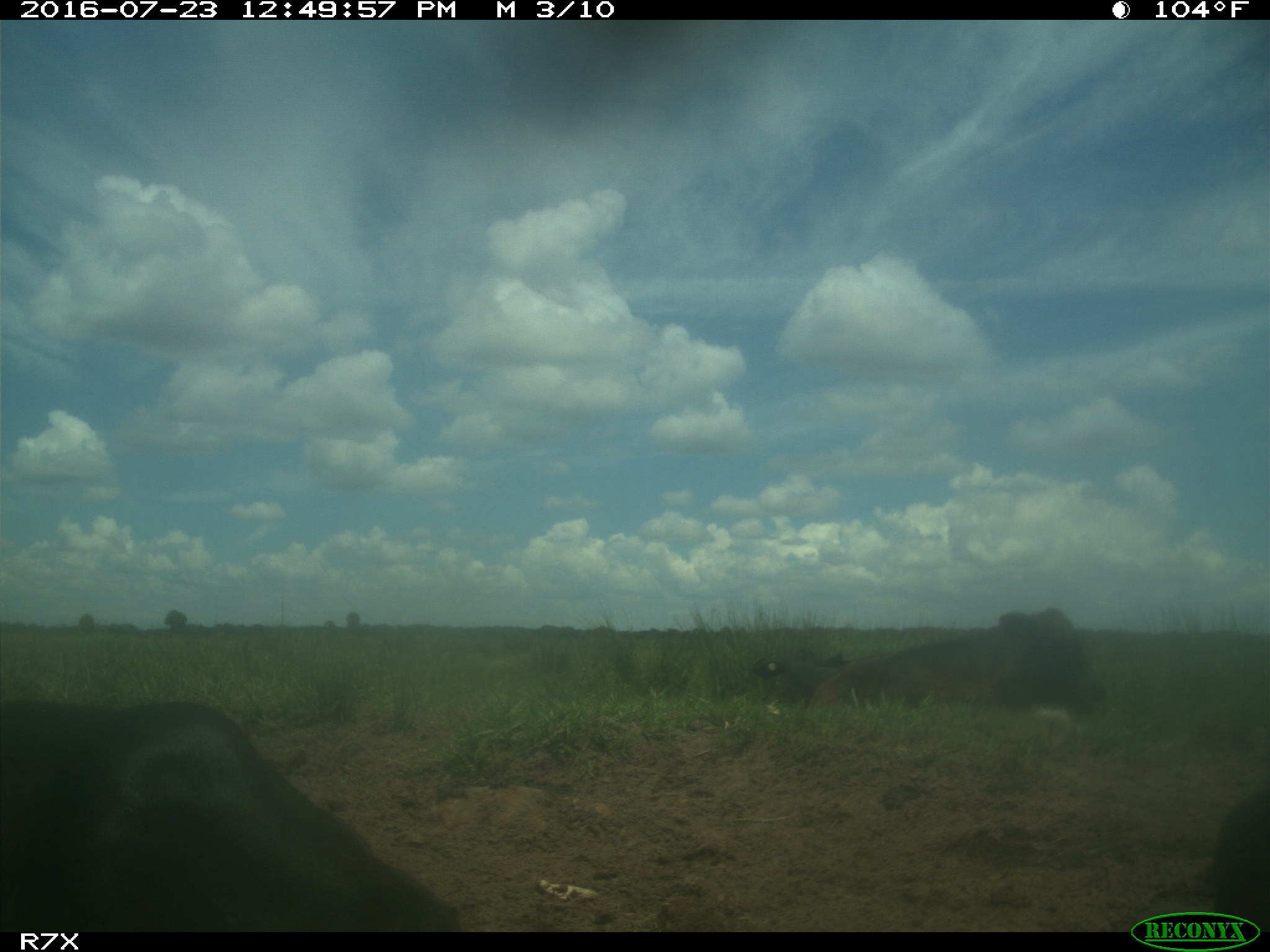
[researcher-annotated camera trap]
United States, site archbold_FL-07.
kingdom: Animalia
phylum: Chordata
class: Mammalia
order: Artiodactyla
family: Bovidae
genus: Bos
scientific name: Bos taurus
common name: domestic cow